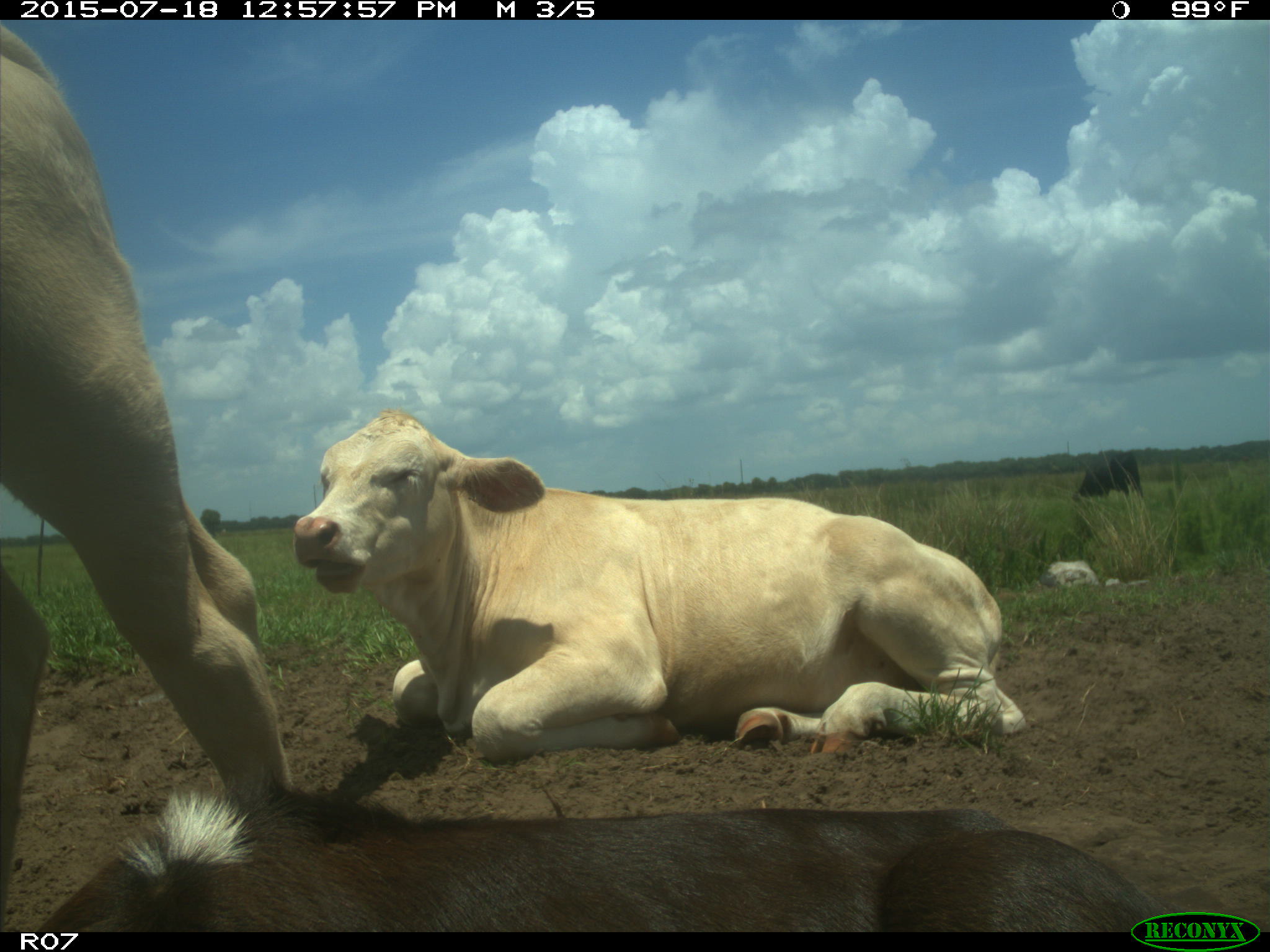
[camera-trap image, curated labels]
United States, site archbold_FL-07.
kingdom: Animalia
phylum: Chordata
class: Mammalia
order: Artiodactyla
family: Bovidae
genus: Bos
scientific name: Bos taurus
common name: domestic cow